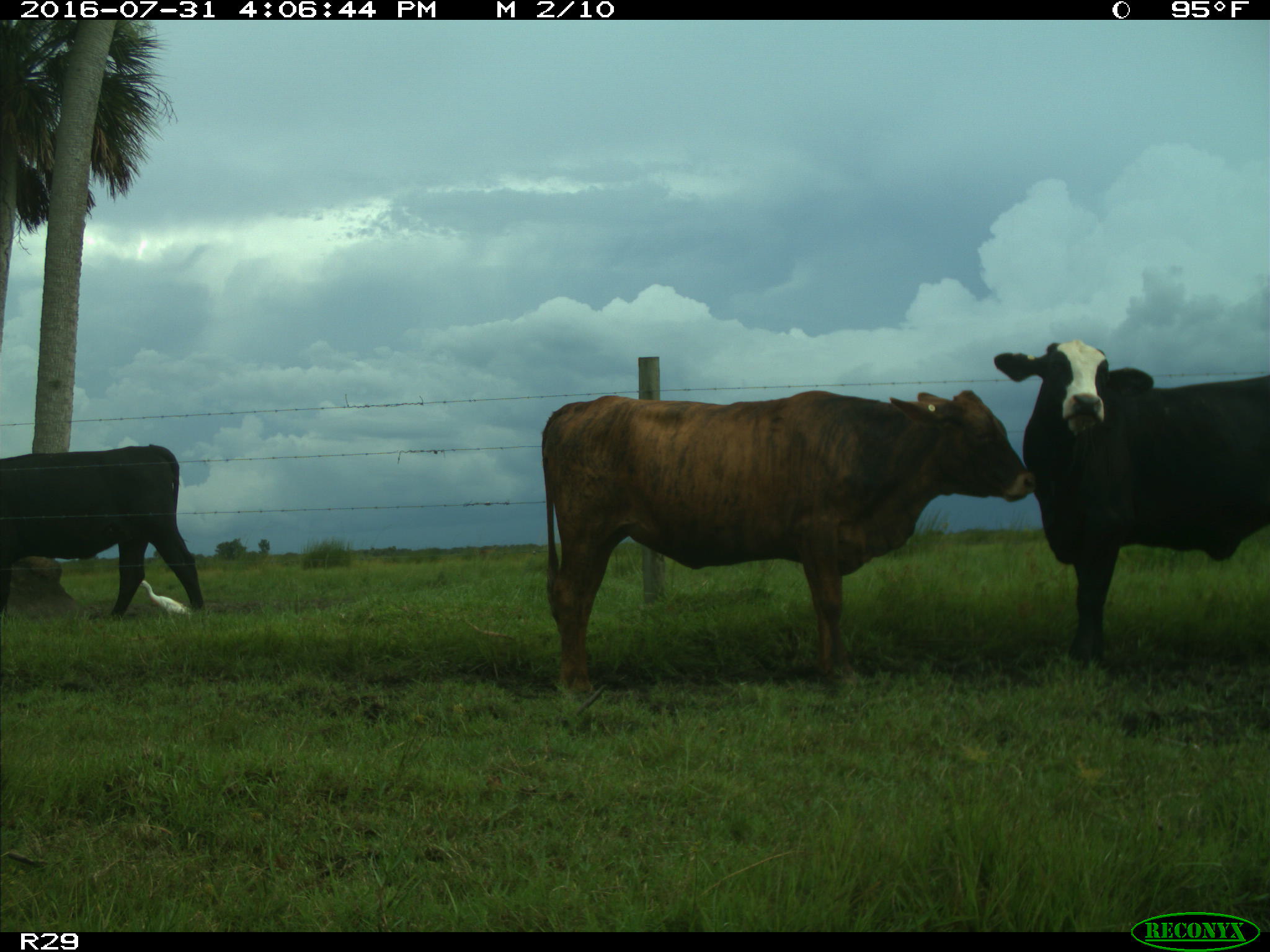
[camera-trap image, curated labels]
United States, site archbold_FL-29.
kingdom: Animalia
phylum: Chordata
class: Mammalia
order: Artiodactyla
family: Bovidae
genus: Bos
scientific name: Bos taurus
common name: domestic cow